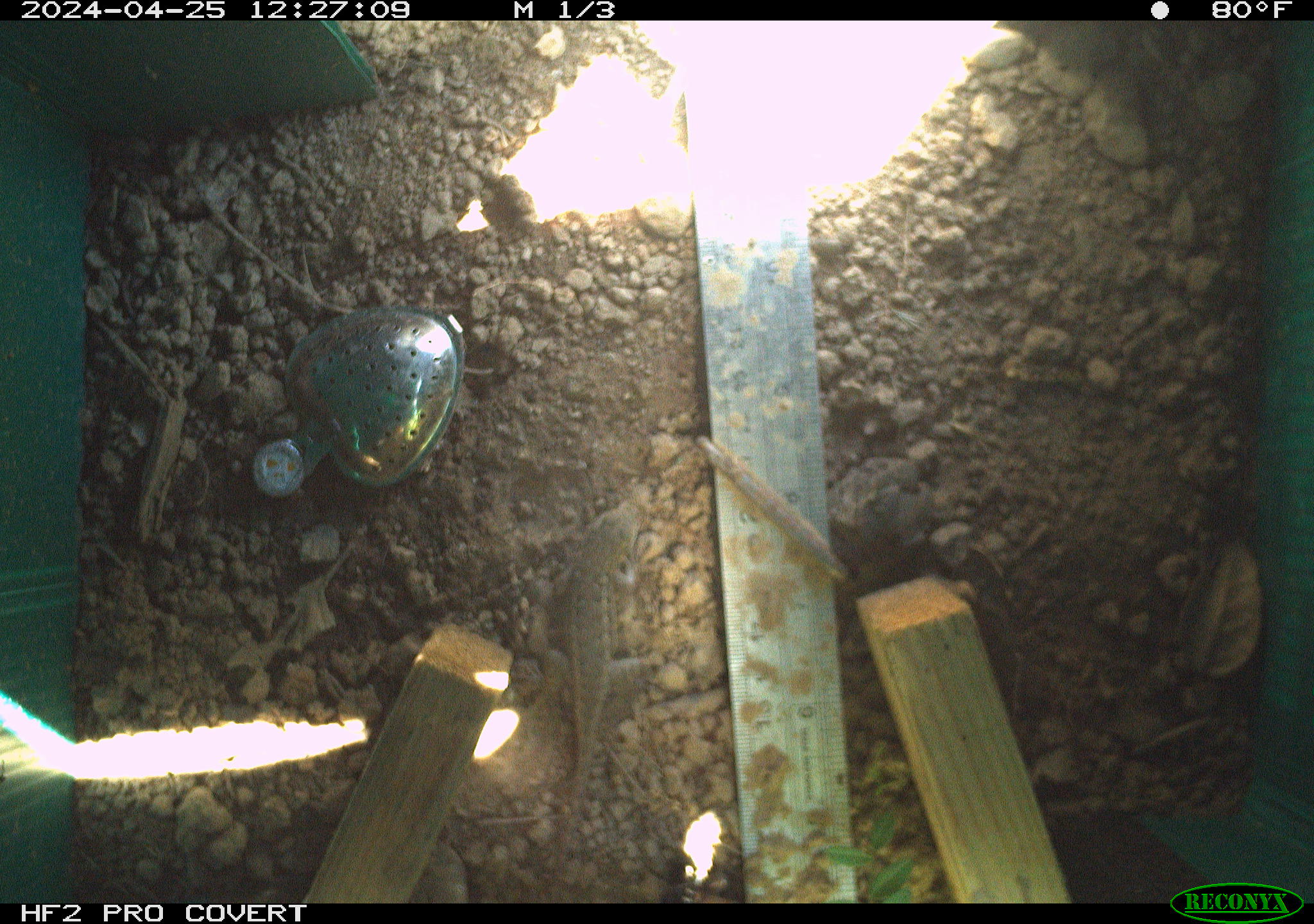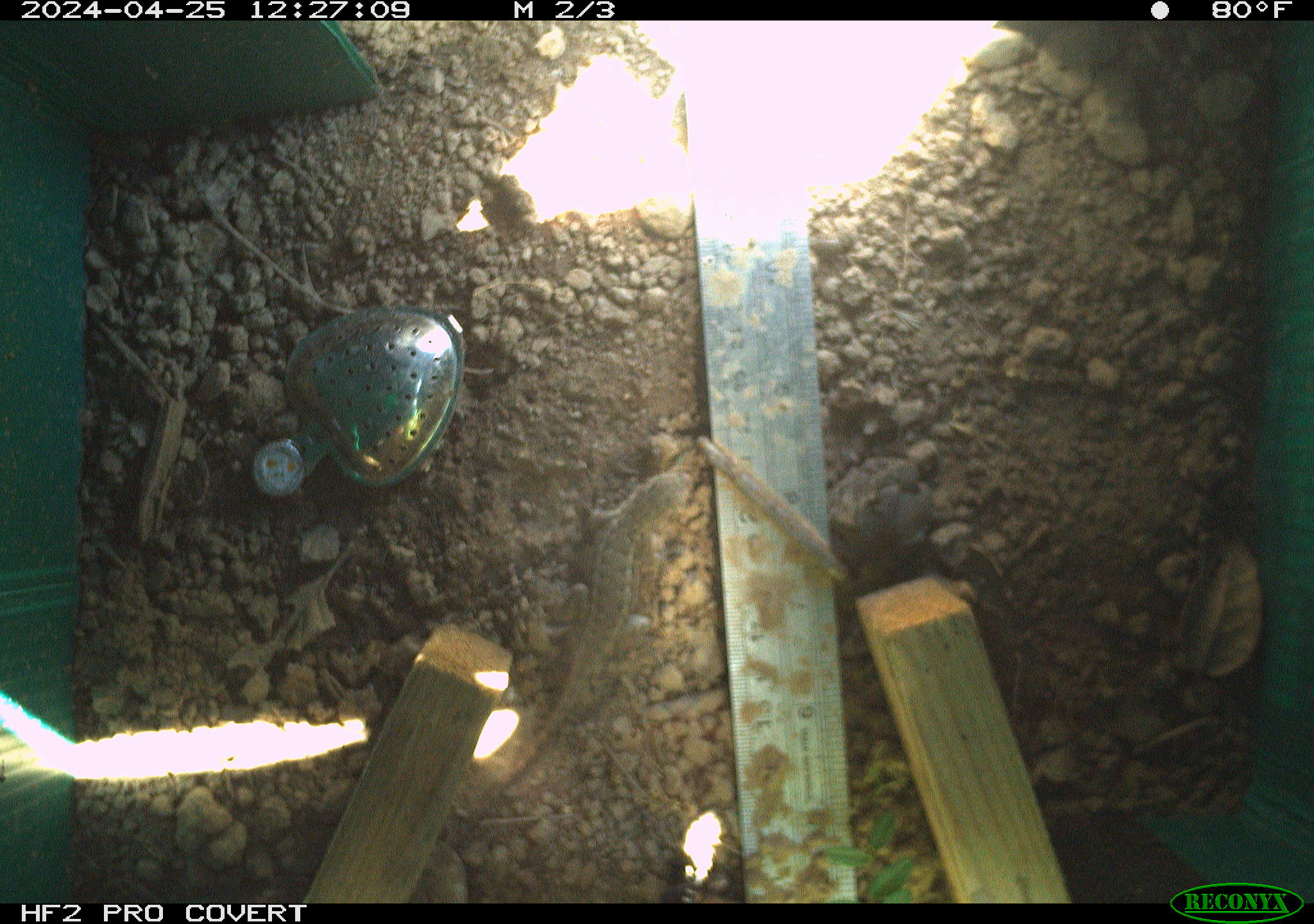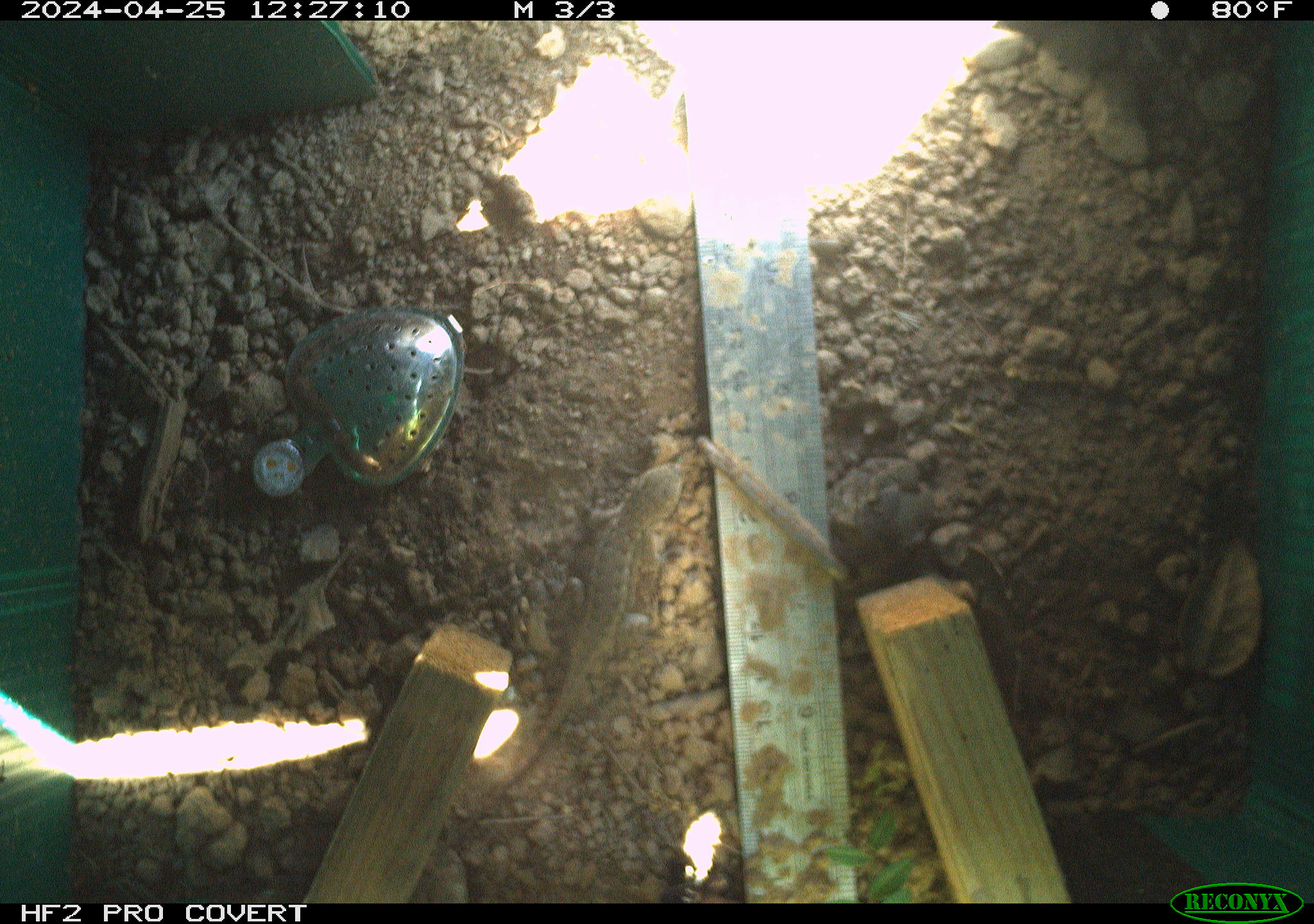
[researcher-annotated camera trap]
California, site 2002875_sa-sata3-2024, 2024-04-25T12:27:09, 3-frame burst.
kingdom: Animalia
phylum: Chordata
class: Reptilia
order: Squamata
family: Phrynosomatidae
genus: Sceloporus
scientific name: Sceloporus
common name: spiny lizards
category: sceloporus species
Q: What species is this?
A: Sceloporus species (spiny lizards) (Sceloporus).